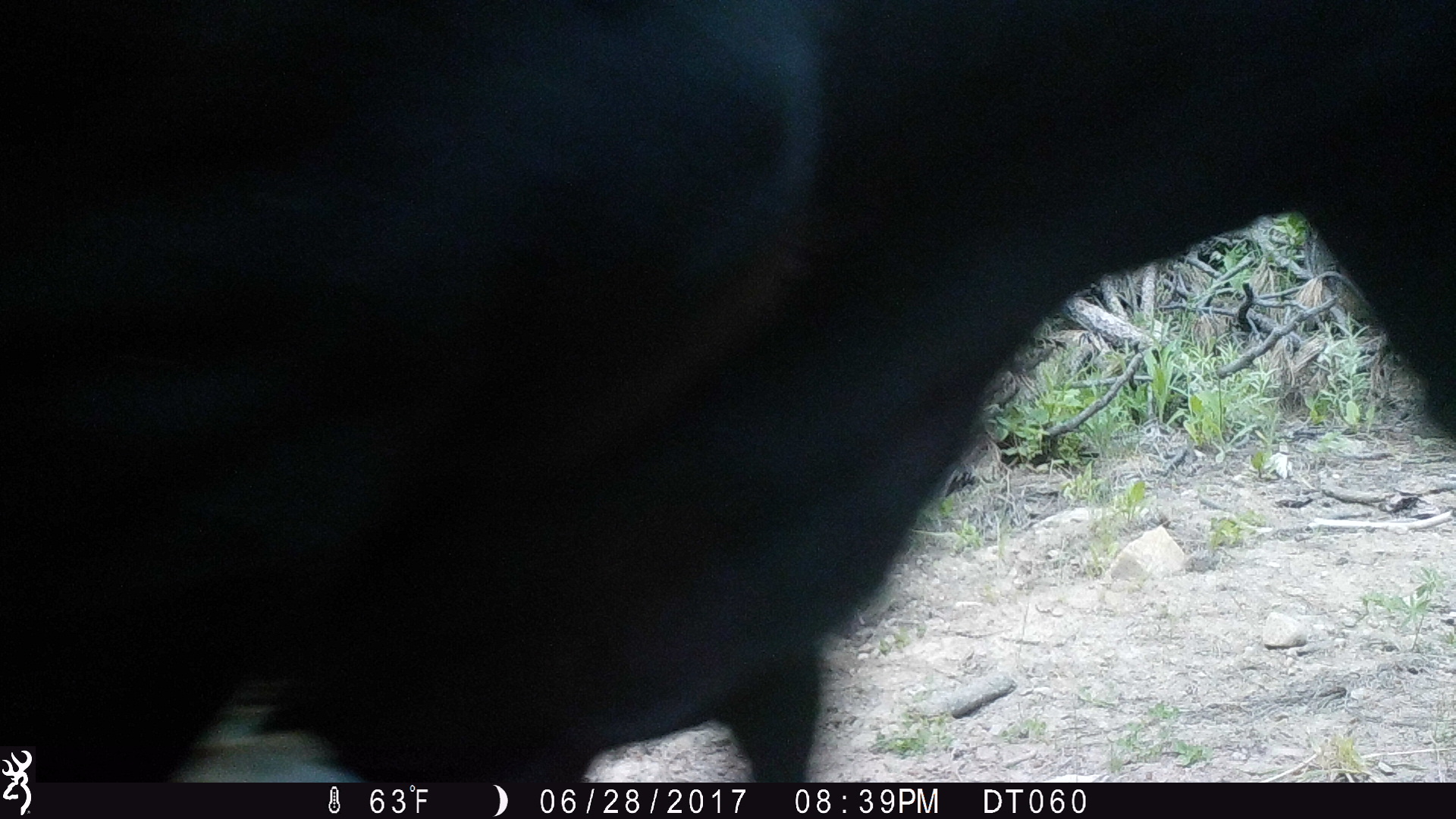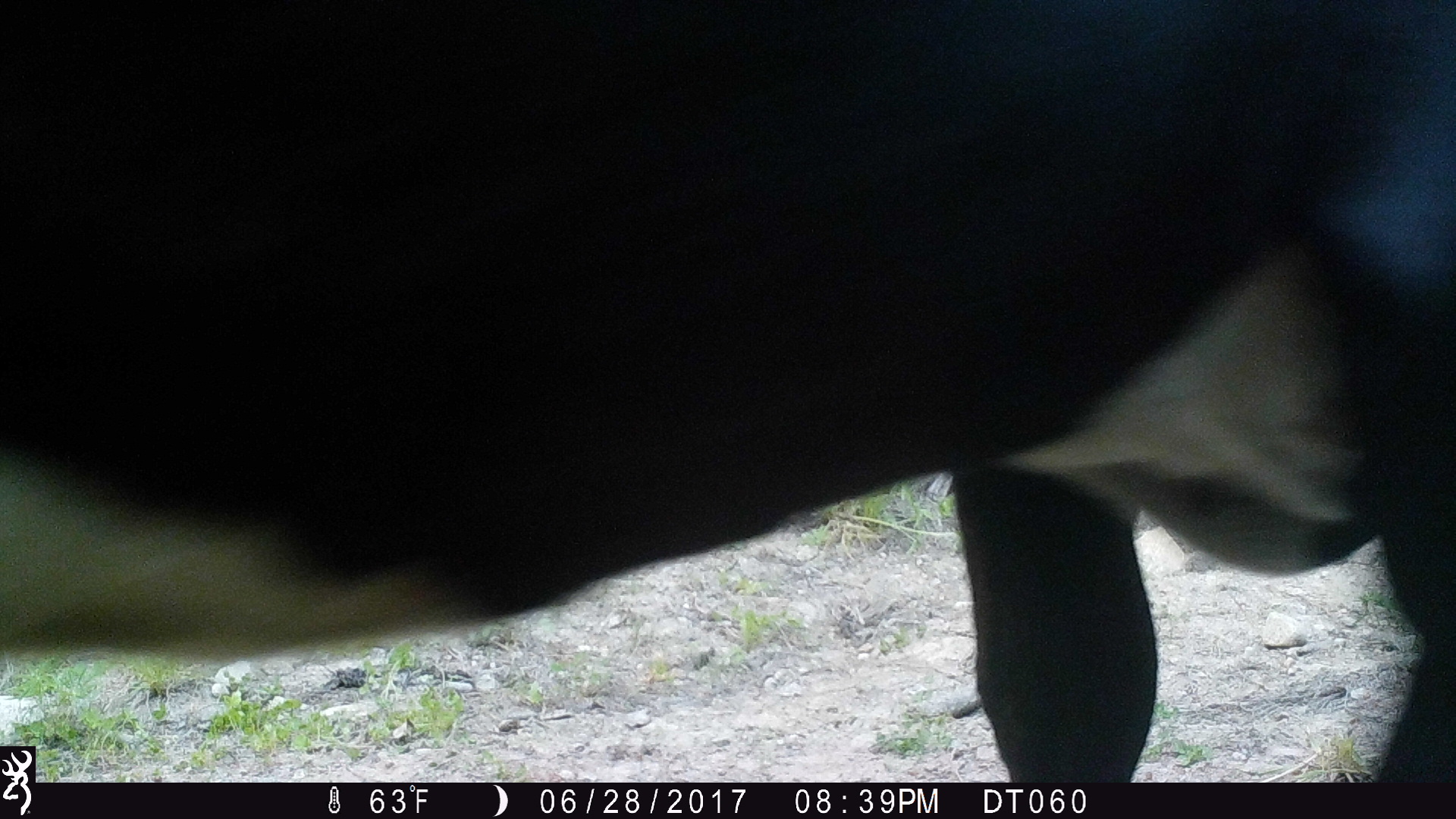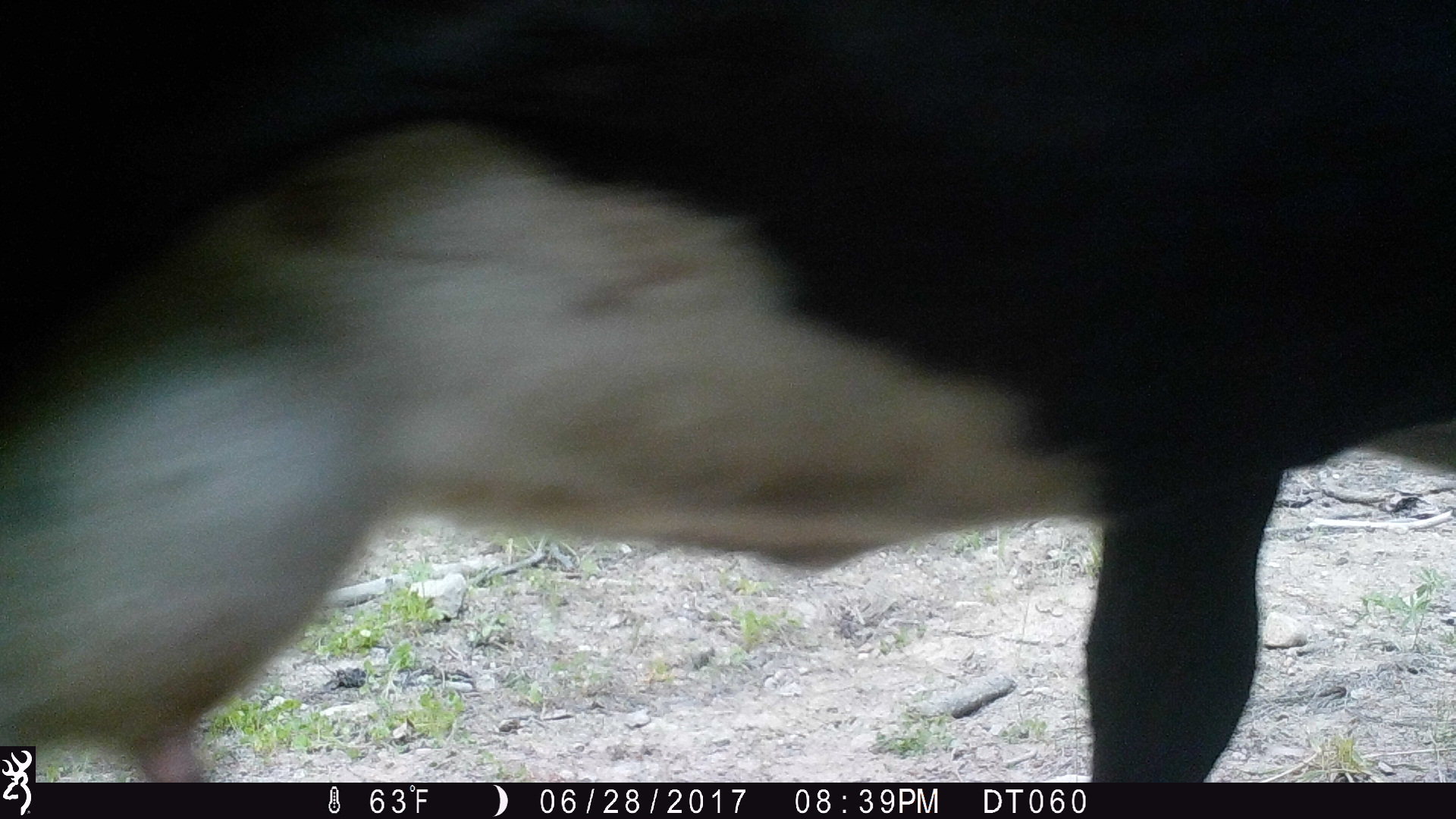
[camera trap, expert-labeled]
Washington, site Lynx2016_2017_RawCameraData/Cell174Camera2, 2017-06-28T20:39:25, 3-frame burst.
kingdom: Animalia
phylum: Chordata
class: Mammalia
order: Artiodactyla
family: Bovidae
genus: Bos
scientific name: Bos taurus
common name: domestic cattle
Domestic cattle (Bos taurus). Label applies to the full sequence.